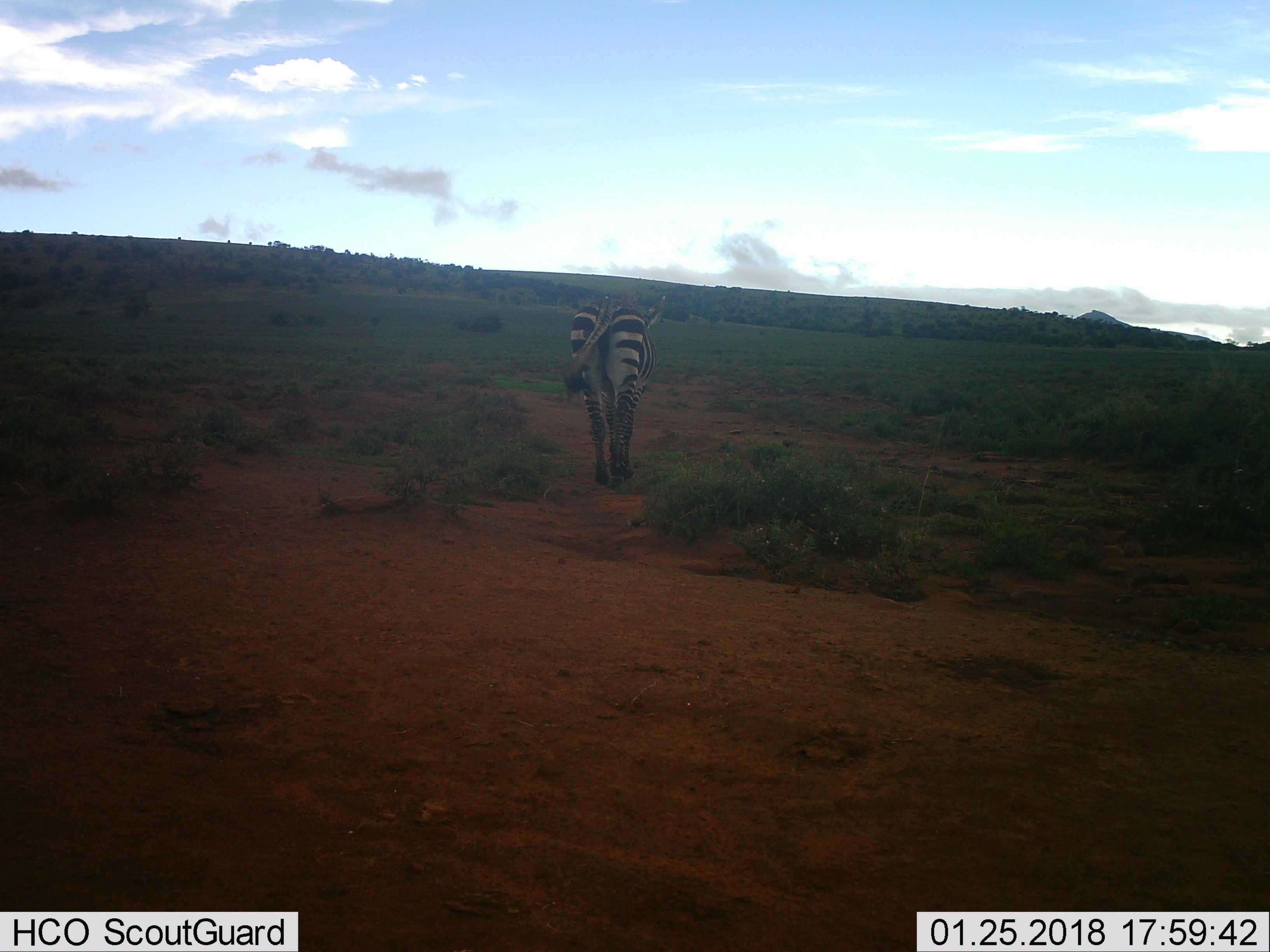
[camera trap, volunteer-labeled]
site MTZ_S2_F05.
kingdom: Animalia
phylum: Chordata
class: Mammalia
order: Perissodactyla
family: Equidae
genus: Equus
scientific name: Equus zebra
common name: mountain zebra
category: zebramountain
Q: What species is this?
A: Zebramountain (mountain zebra) (Equus zebra).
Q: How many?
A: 1.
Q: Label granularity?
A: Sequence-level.